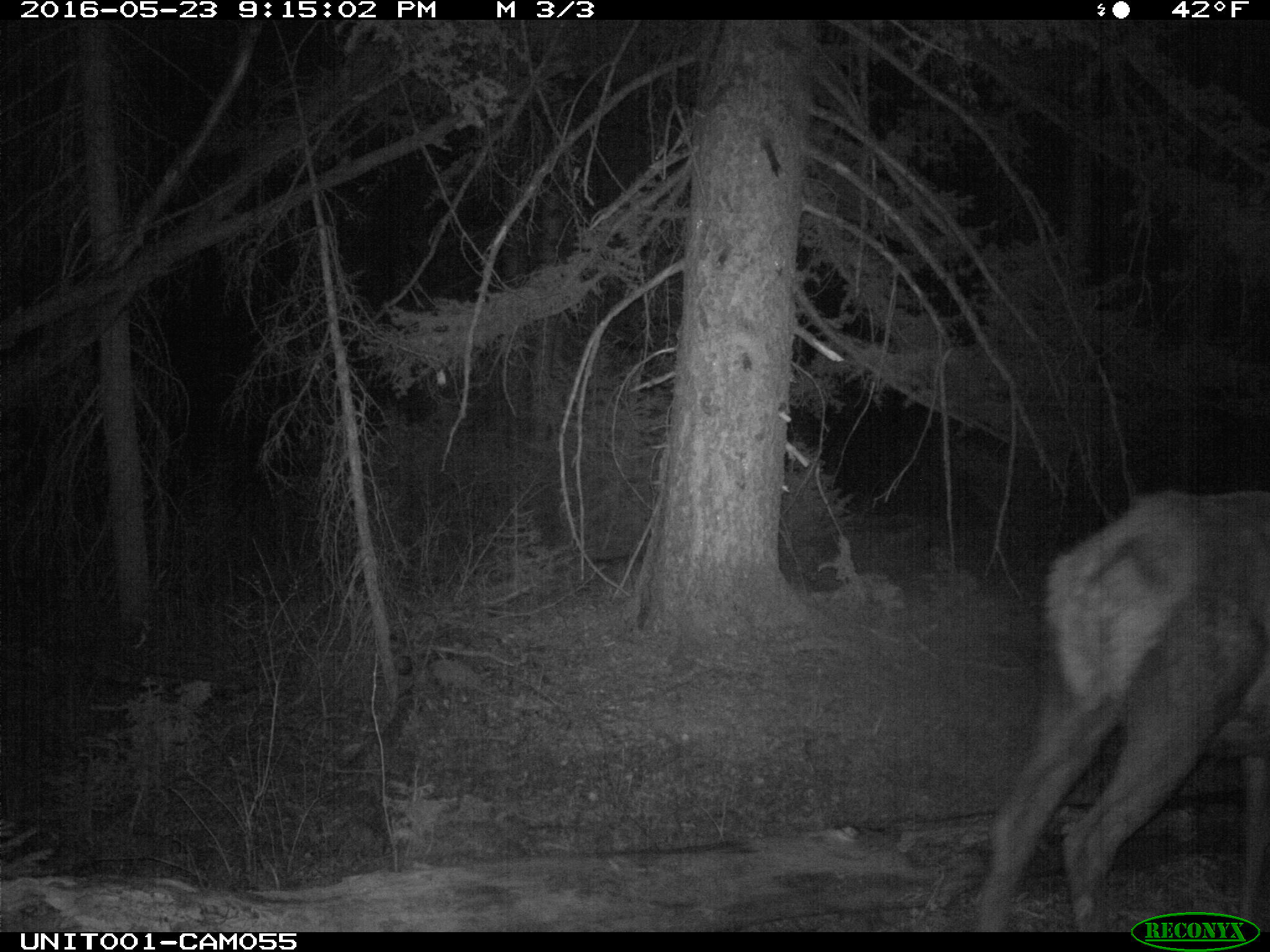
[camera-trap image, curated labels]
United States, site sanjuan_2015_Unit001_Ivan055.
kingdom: Animalia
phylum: Chordata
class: Mammalia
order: Artiodactyla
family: Cervidae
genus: Cervus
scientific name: Cervus elaphus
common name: red deer